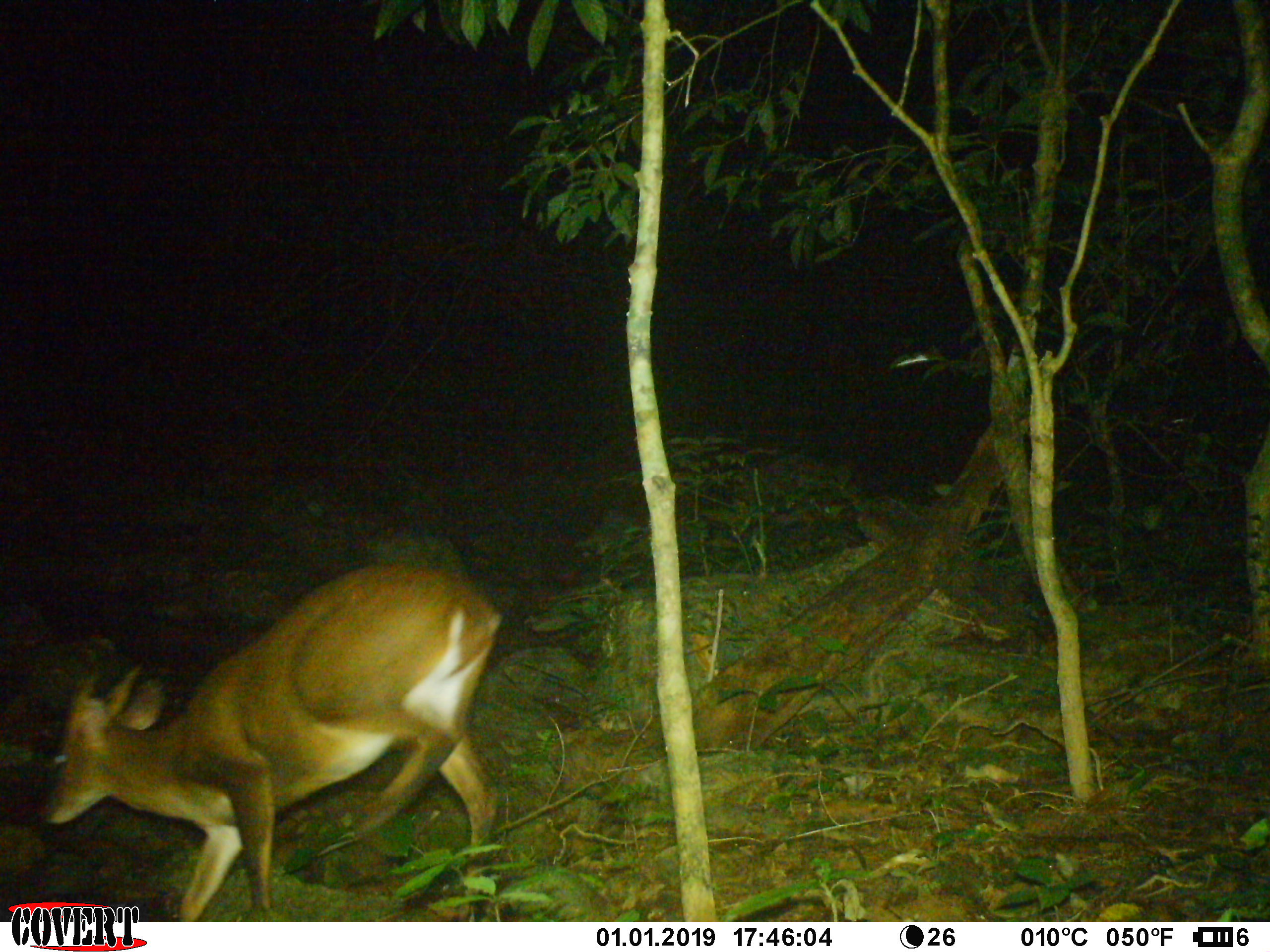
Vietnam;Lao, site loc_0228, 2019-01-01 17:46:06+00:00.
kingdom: Animalia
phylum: Chordata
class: Mammalia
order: Artiodactyla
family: Cervidae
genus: Muntiacus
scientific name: Muntiacus vuquangensis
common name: large-antlered muntjac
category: large antlered muntjac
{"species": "large antlered muntjac (large-antlered muntjac) (Muntiacus vuquangensis)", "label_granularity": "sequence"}